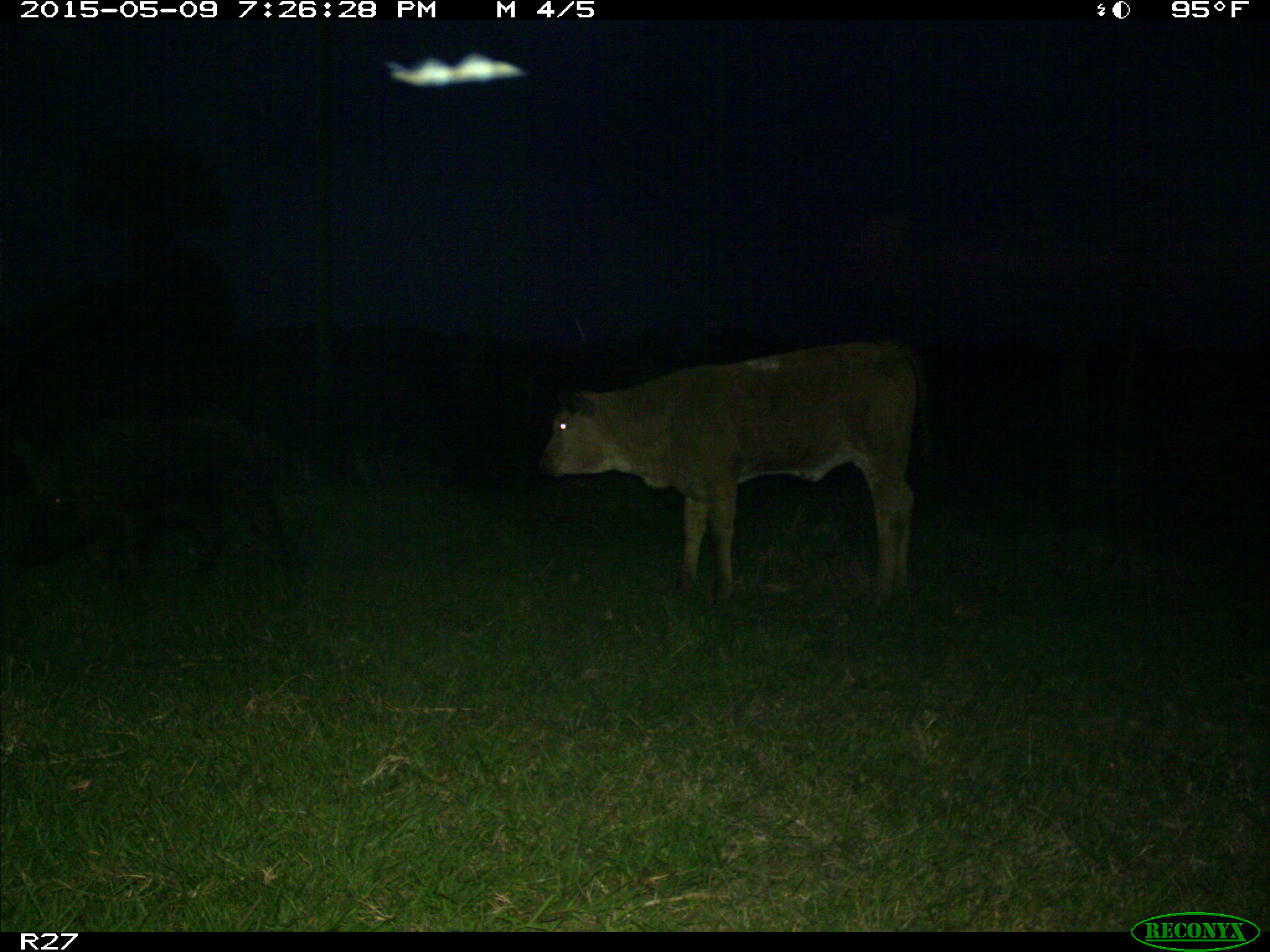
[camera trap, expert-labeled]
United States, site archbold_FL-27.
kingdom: Animalia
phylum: Chordata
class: Mammalia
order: Artiodactyla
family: Bovidae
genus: Bos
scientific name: Bos taurus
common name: domestic cow